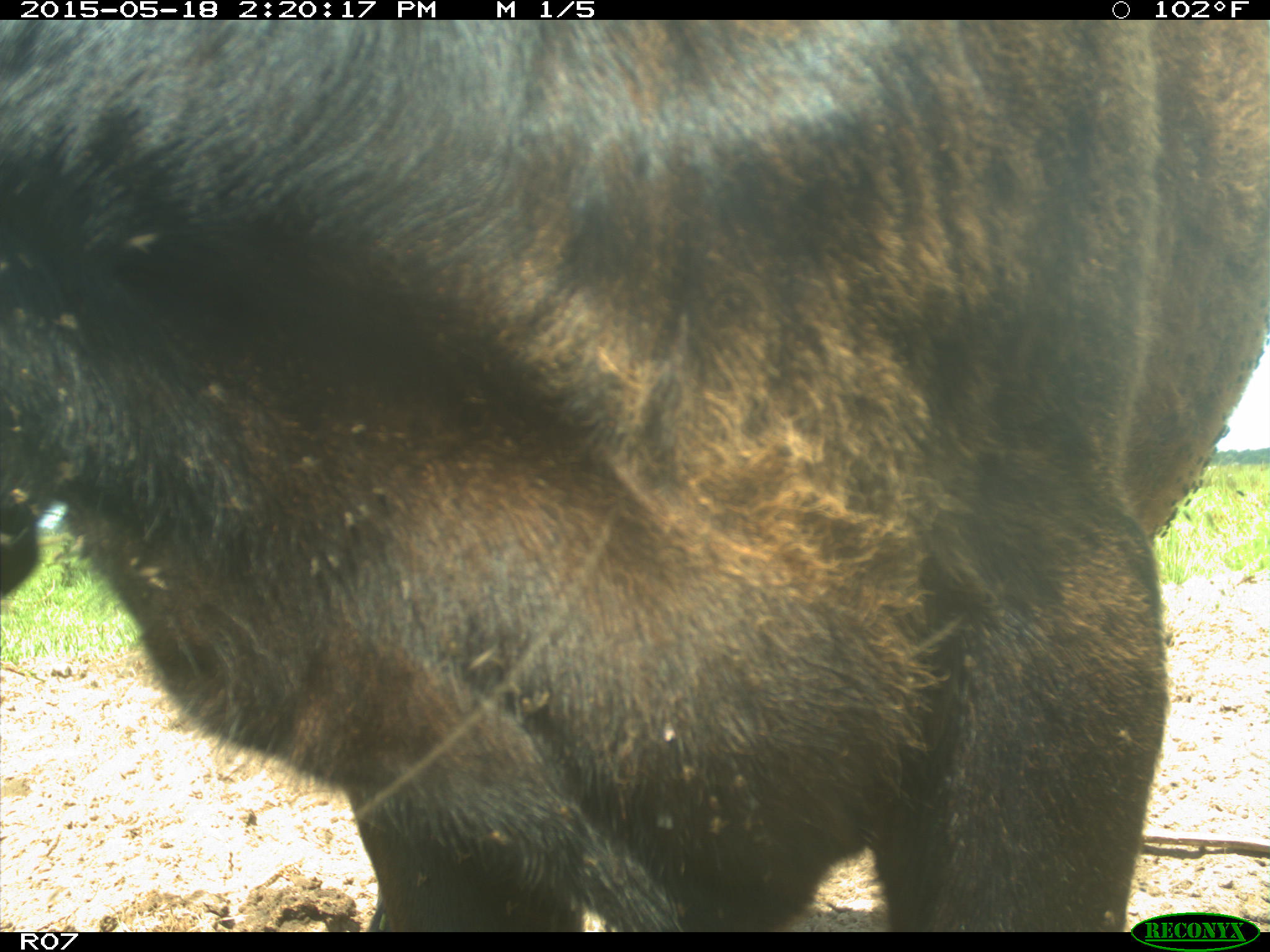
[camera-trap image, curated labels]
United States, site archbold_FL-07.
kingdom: Animalia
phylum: Chordata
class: Mammalia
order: Artiodactyla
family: Bovidae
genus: Bos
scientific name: Bos taurus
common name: domestic cow